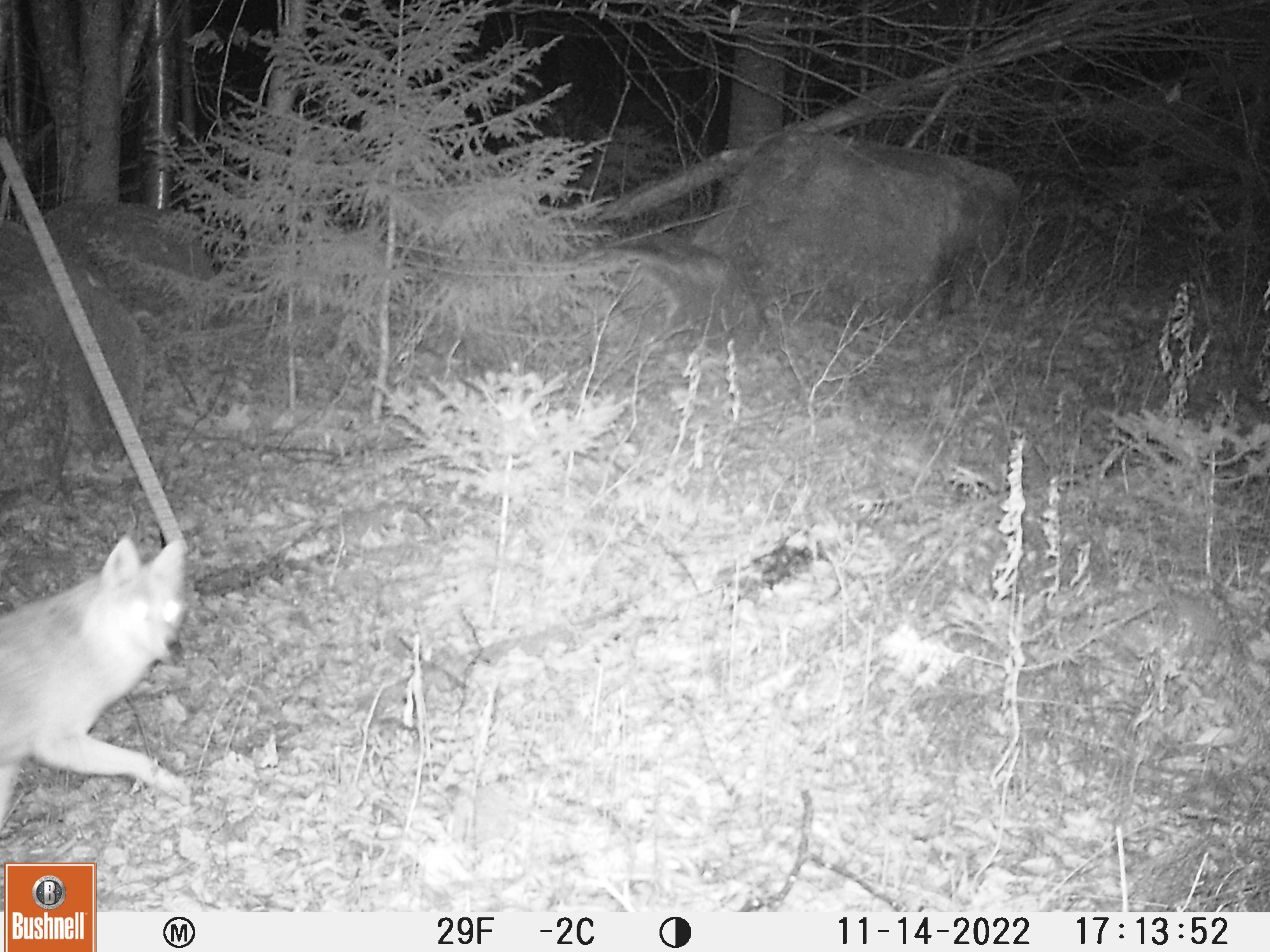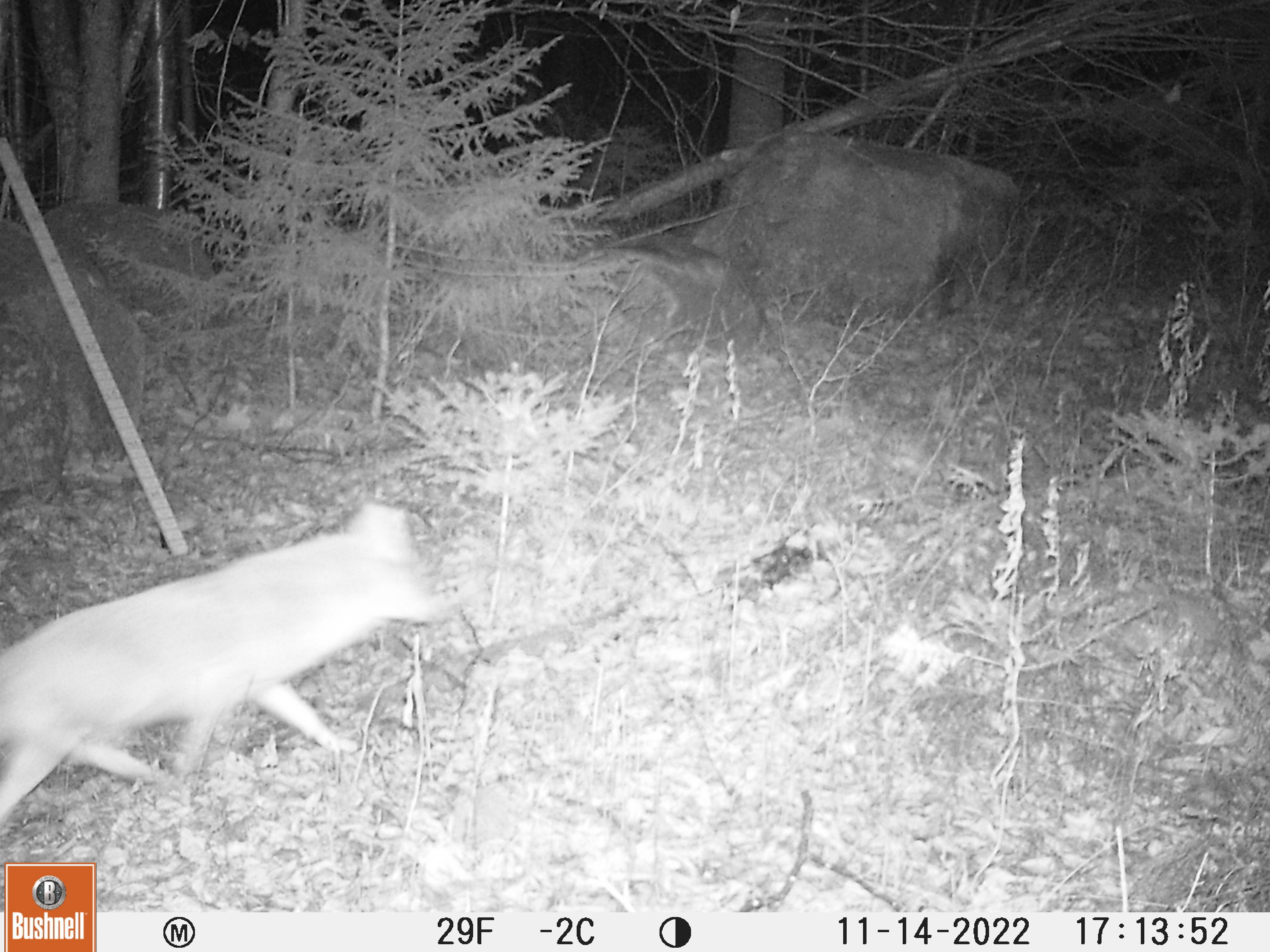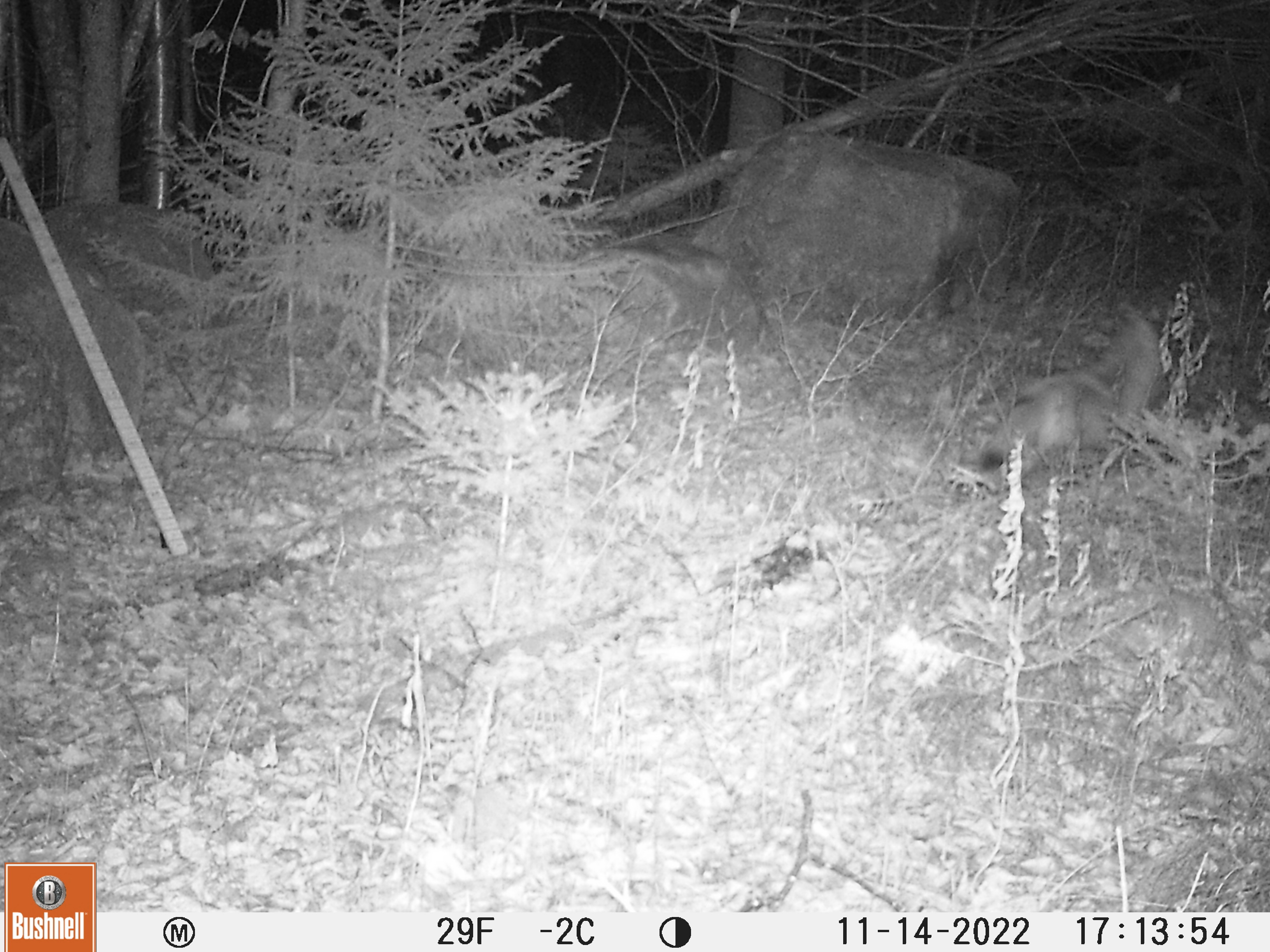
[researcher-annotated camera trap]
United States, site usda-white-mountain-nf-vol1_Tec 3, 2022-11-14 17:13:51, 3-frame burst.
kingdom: Animalia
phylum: Chordata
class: Mammalia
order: Carnivora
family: Canidae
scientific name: Canidae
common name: canid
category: canid sp.